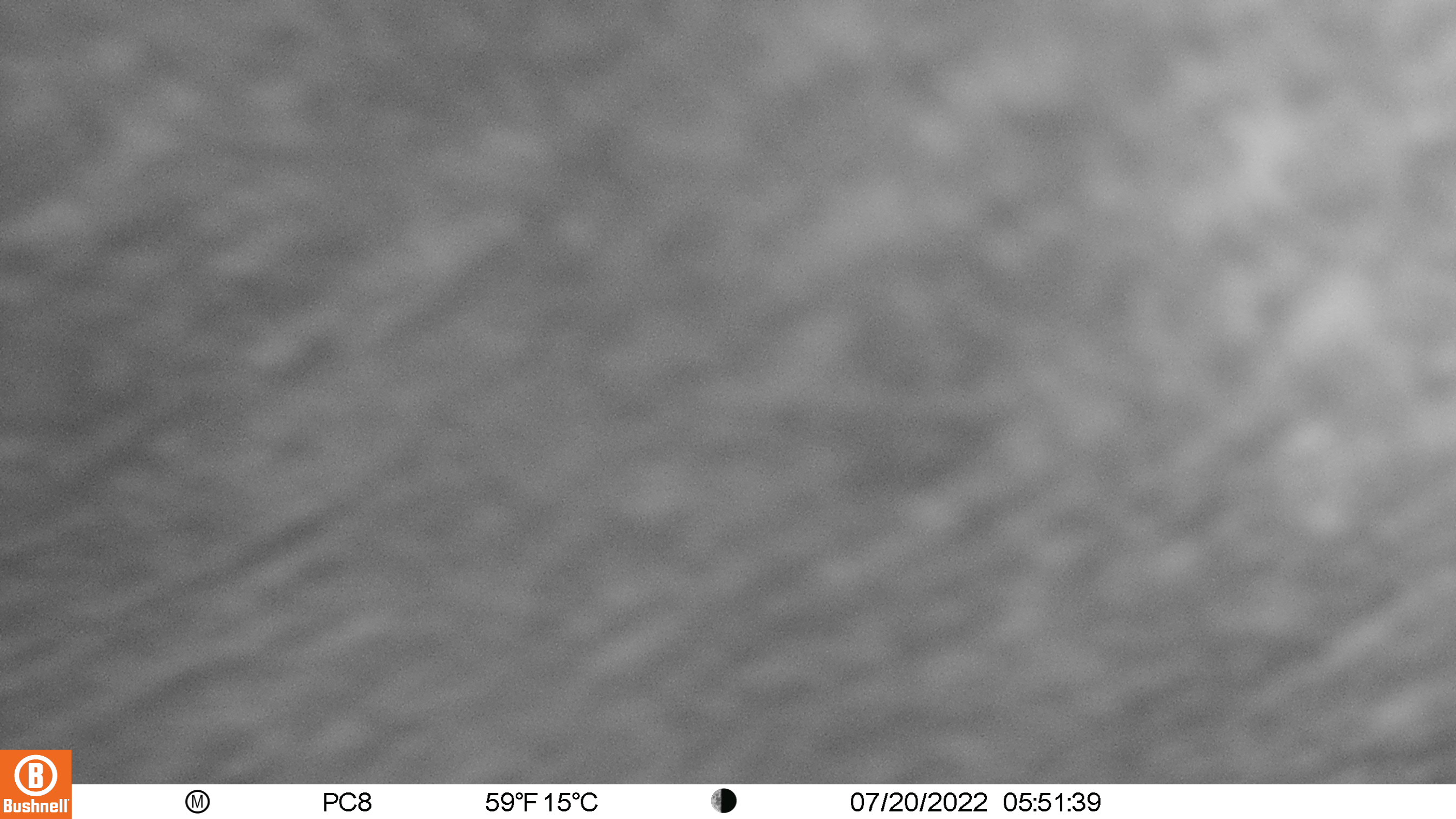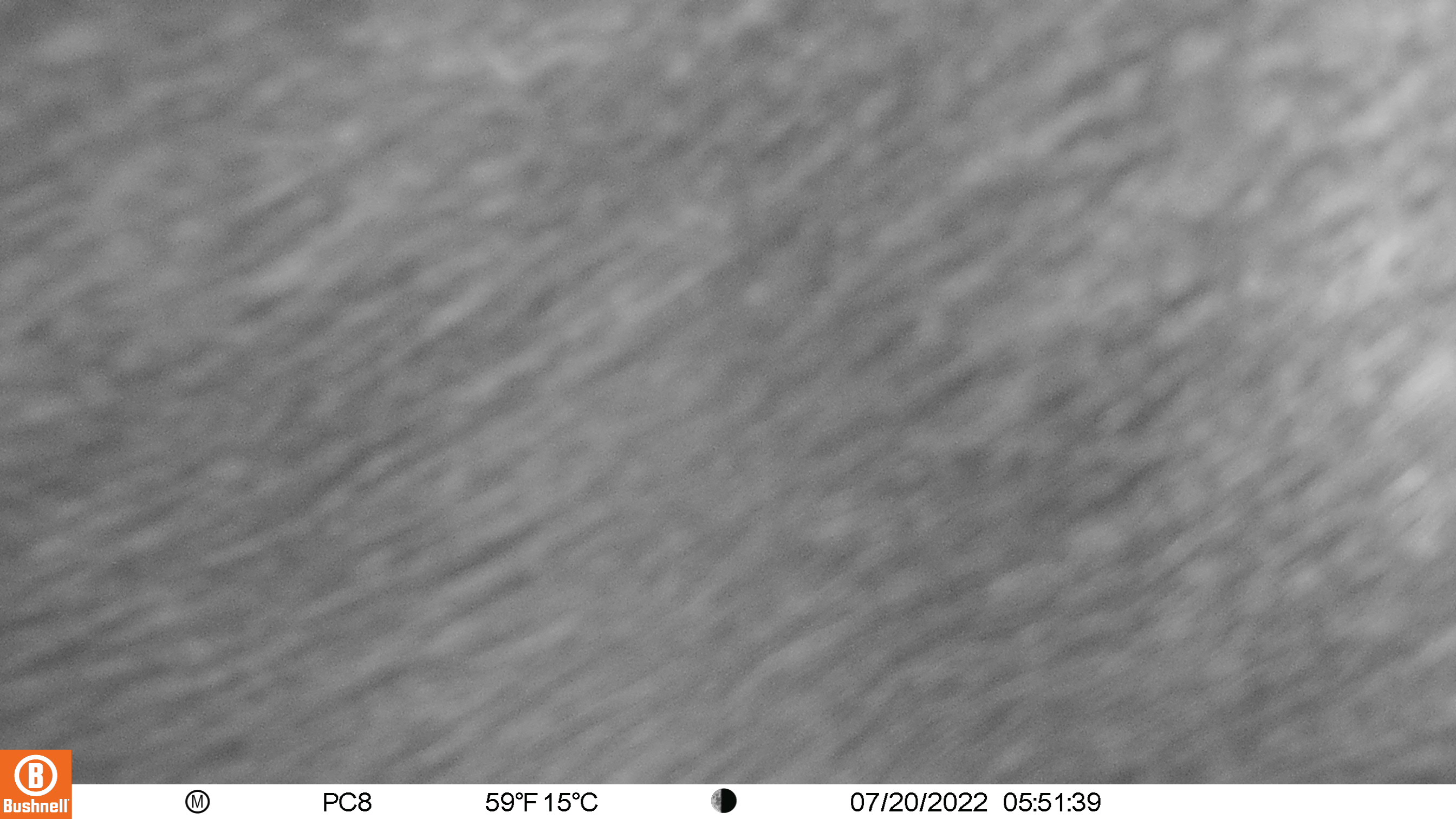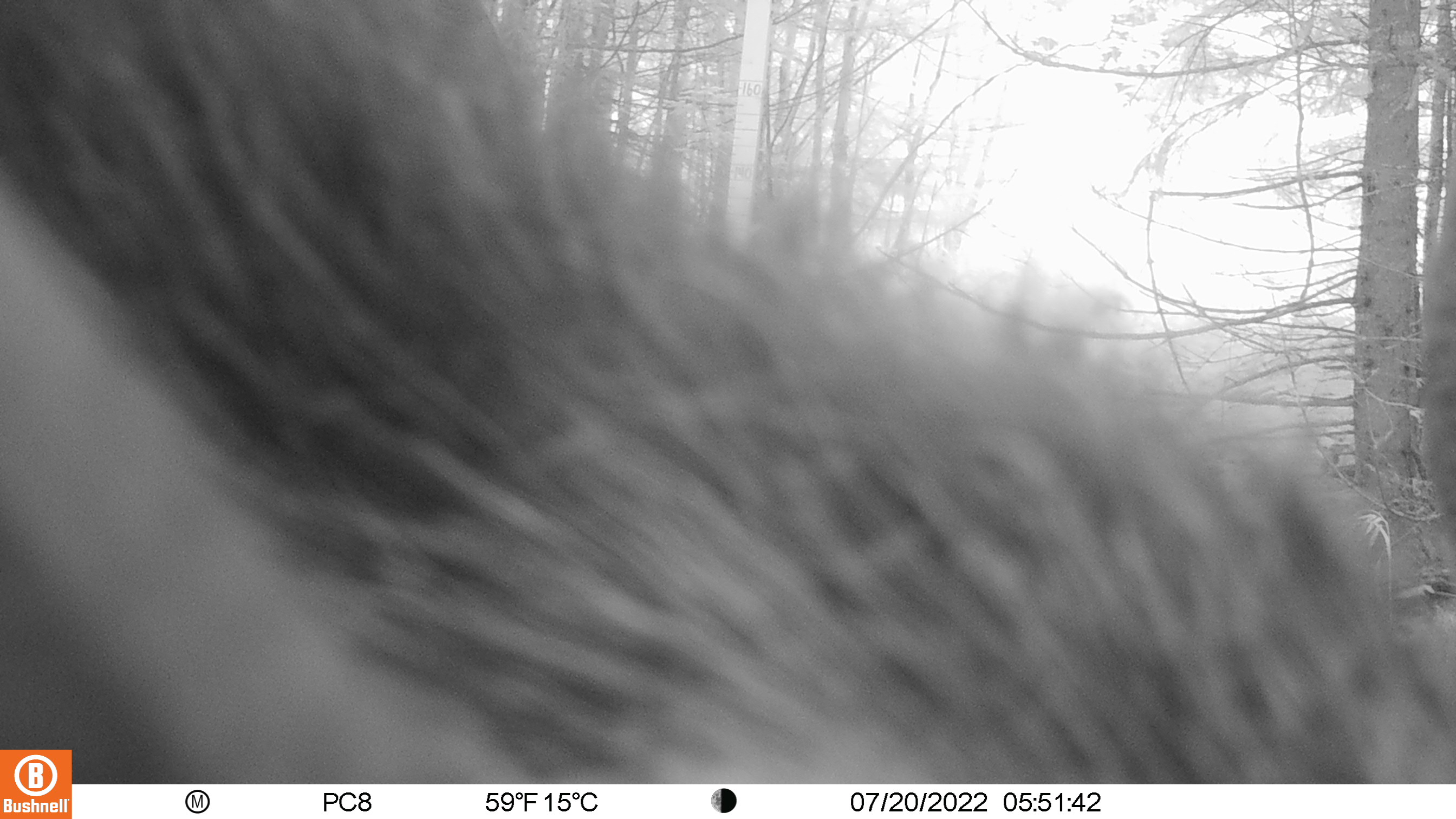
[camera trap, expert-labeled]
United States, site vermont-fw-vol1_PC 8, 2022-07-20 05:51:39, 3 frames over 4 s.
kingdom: Animalia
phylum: Chordata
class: Mammalia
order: Artiodactyla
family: Cervidae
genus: Alces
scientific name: Alces alces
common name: moose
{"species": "moose (Alces alces)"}